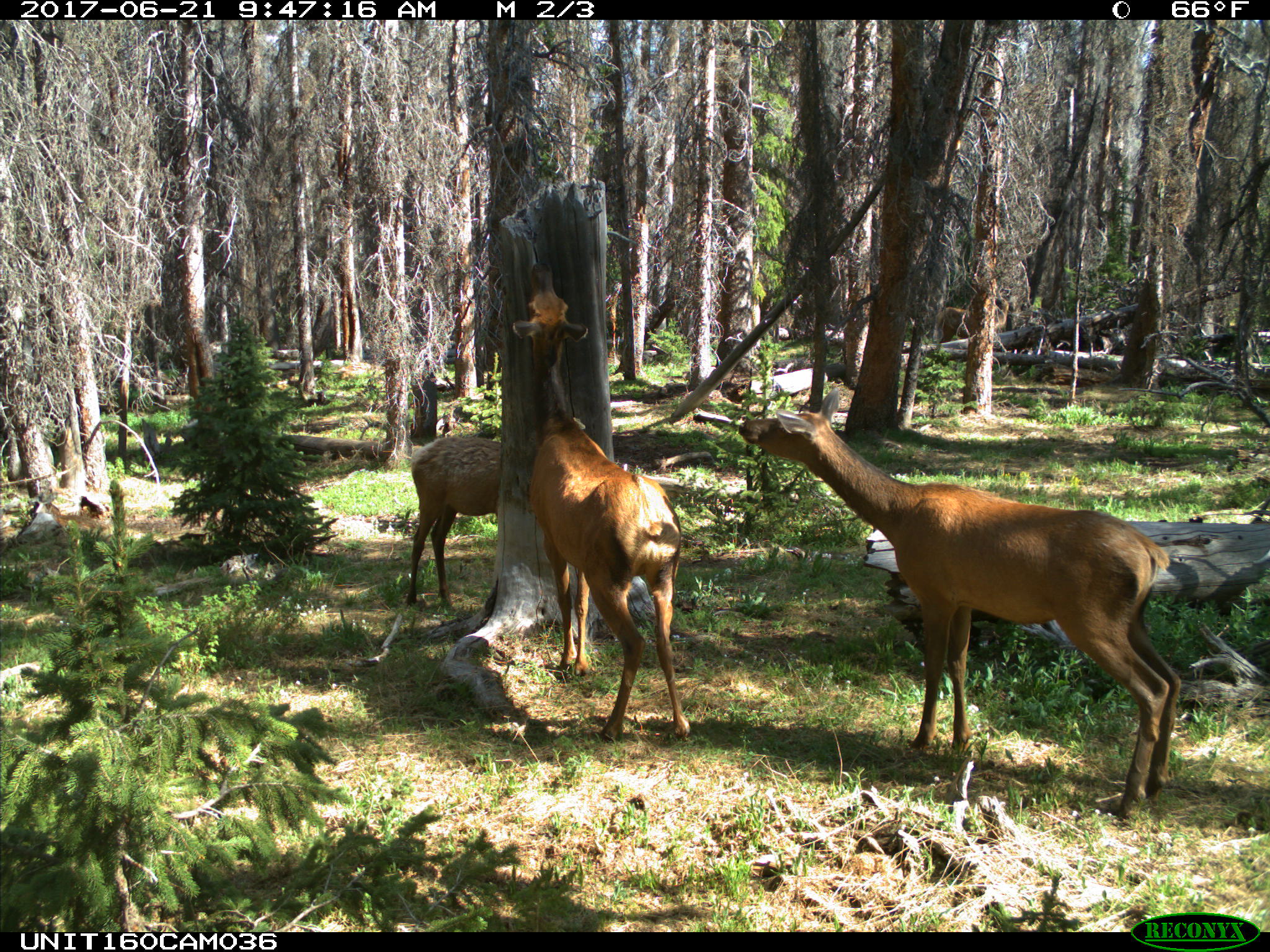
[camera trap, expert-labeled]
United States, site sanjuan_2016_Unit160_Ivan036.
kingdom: Animalia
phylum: Chordata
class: Mammalia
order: Artiodactyla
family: Cervidae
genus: Cervus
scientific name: Cervus elaphus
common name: red deer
Cervus elaphus (red deer).